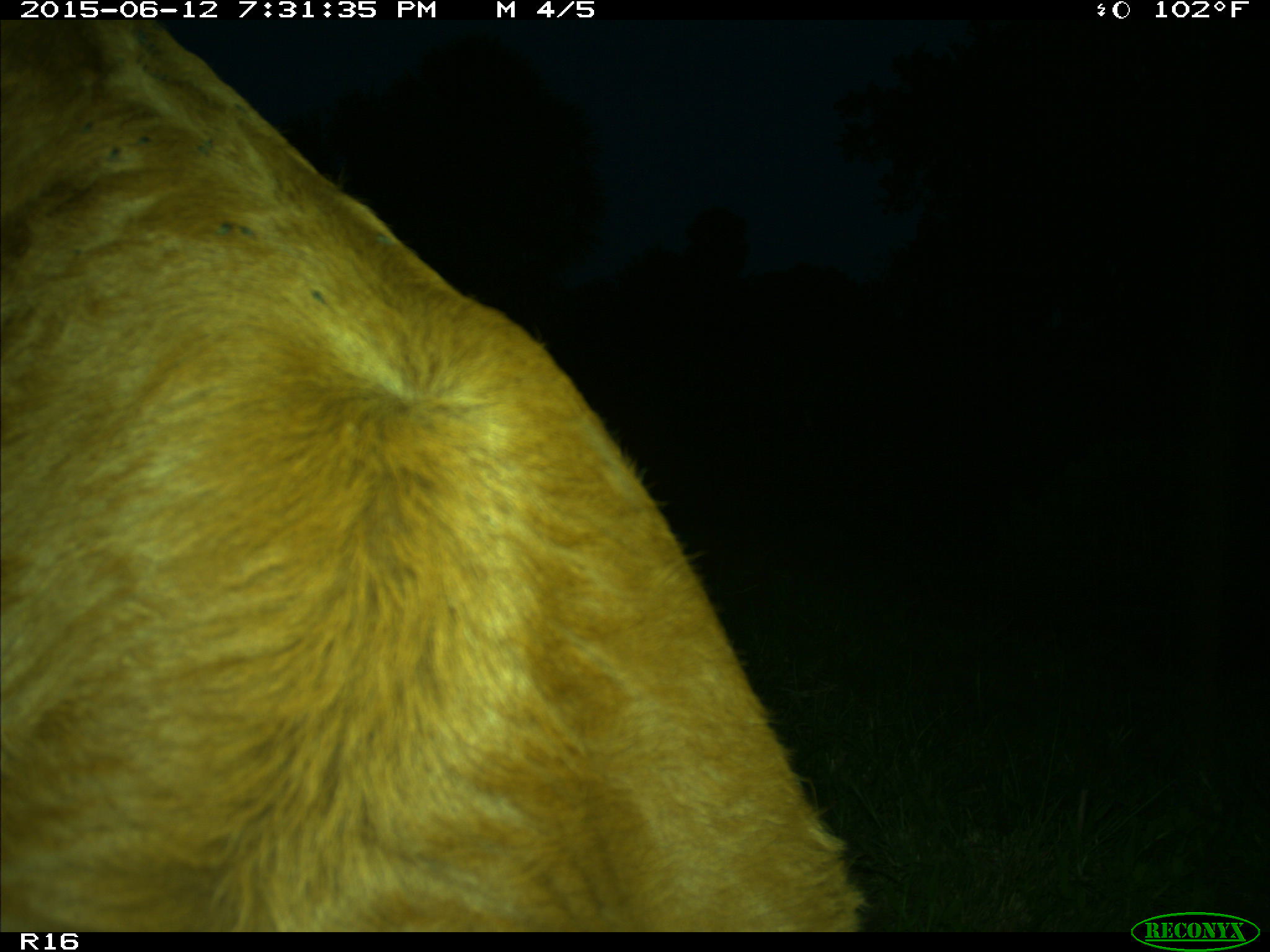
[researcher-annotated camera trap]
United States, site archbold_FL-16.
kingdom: Animalia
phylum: Chordata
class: Mammalia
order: Artiodactyla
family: Bovidae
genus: Bos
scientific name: Bos taurus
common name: domestic cow